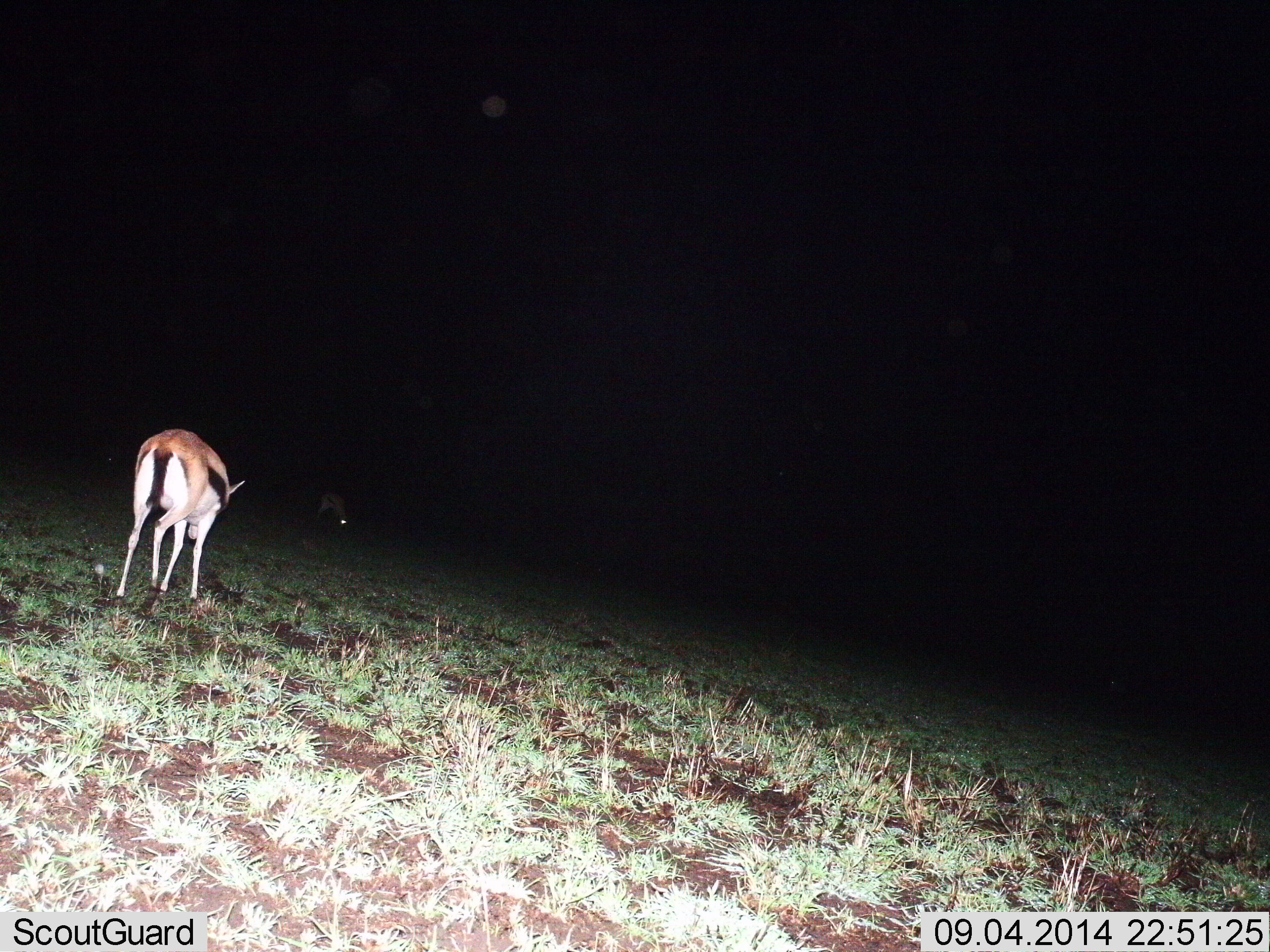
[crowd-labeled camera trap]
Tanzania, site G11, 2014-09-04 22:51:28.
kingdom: Animalia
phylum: Chordata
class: Mammalia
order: Artiodactyla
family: Bovidae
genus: Eudorcas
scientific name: Eudorcas thomsonii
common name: thomson's gazelle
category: gazellethomsons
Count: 2.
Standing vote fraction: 30%.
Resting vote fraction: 0%.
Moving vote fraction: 30%.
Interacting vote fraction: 0%.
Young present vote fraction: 0%.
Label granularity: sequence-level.